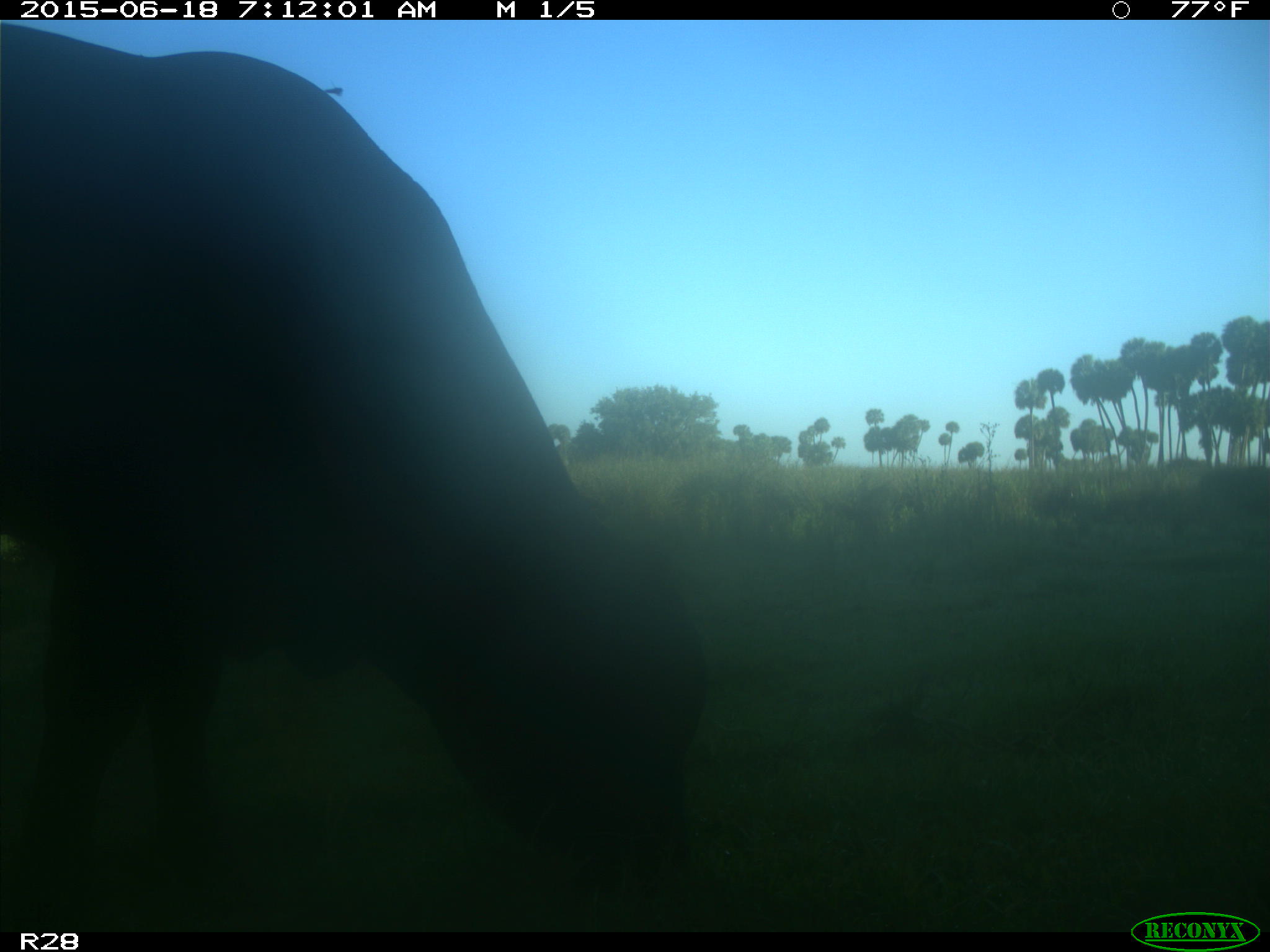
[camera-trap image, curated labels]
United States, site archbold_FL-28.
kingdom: Animalia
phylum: Chordata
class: Mammalia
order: Artiodactyla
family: Bovidae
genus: Bos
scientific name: Bos taurus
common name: domestic cow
Bos taurus (domestic cow).